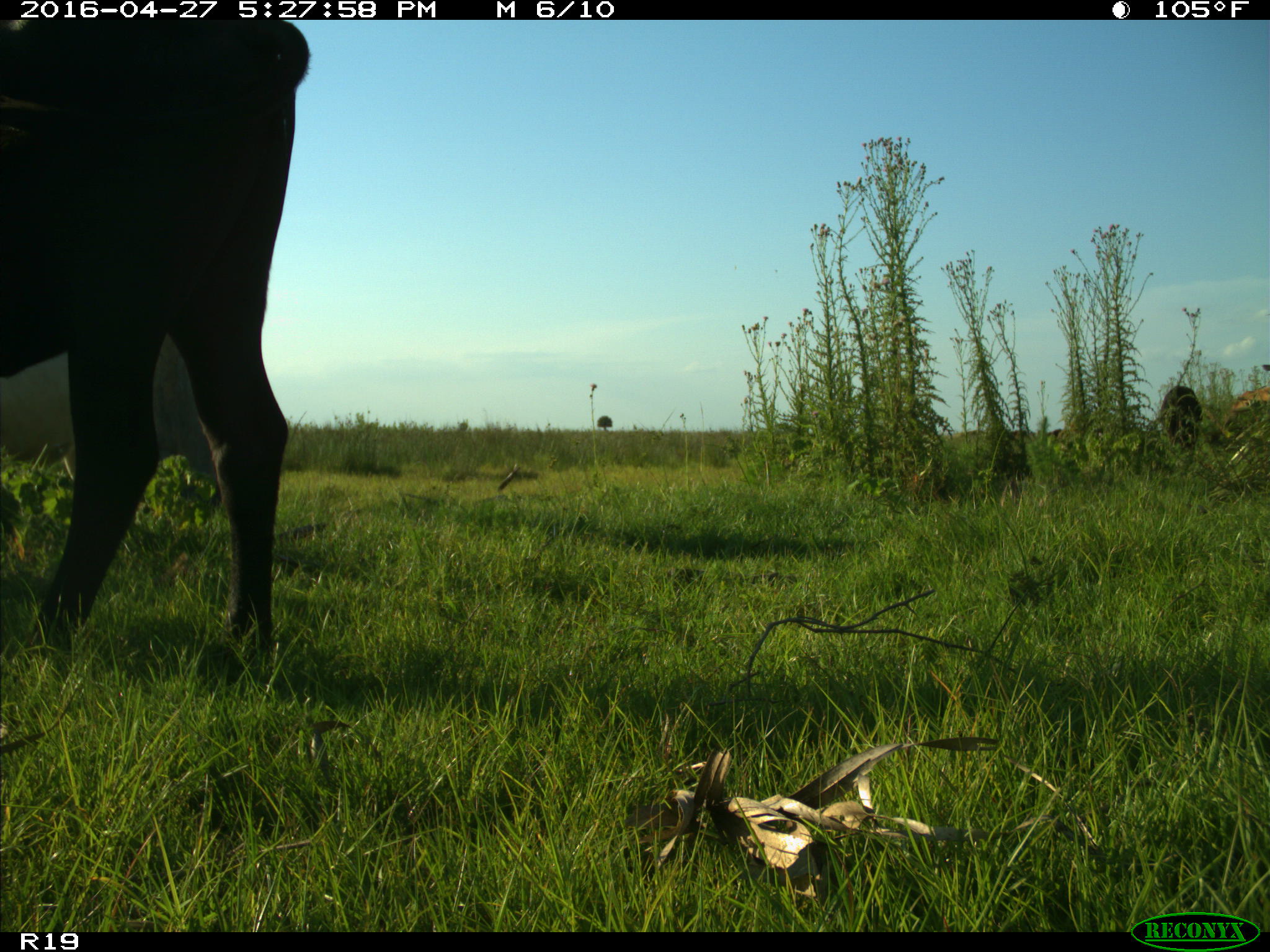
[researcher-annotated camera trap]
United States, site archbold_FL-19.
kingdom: Animalia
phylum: Chordata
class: Mammalia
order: Artiodactyla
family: Bovidae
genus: Bos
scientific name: Bos taurus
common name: domestic cow